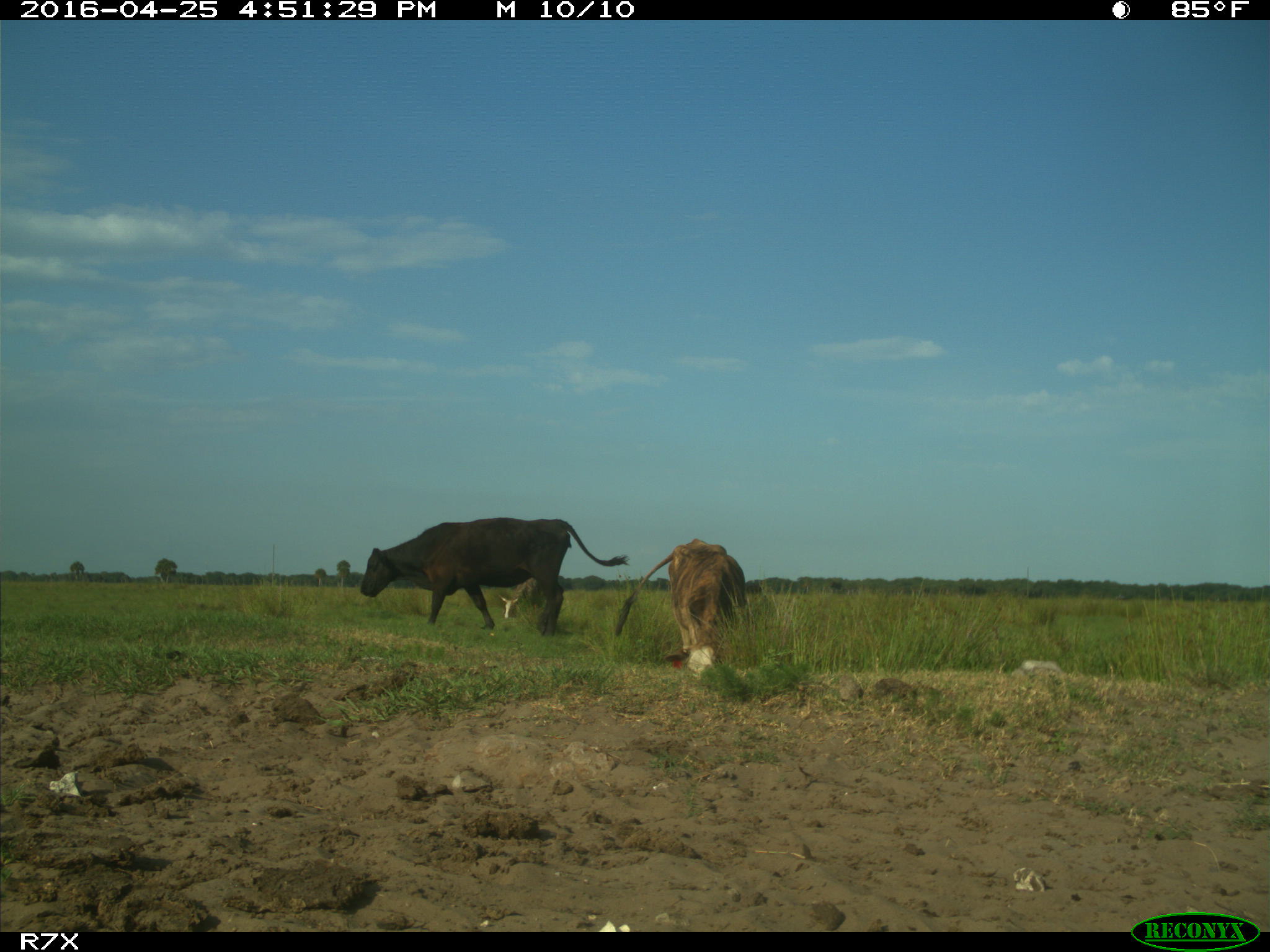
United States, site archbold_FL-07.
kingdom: Animalia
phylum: Chordata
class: Mammalia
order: Artiodactyla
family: Bovidae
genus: Bos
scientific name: Bos taurus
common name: domestic cow